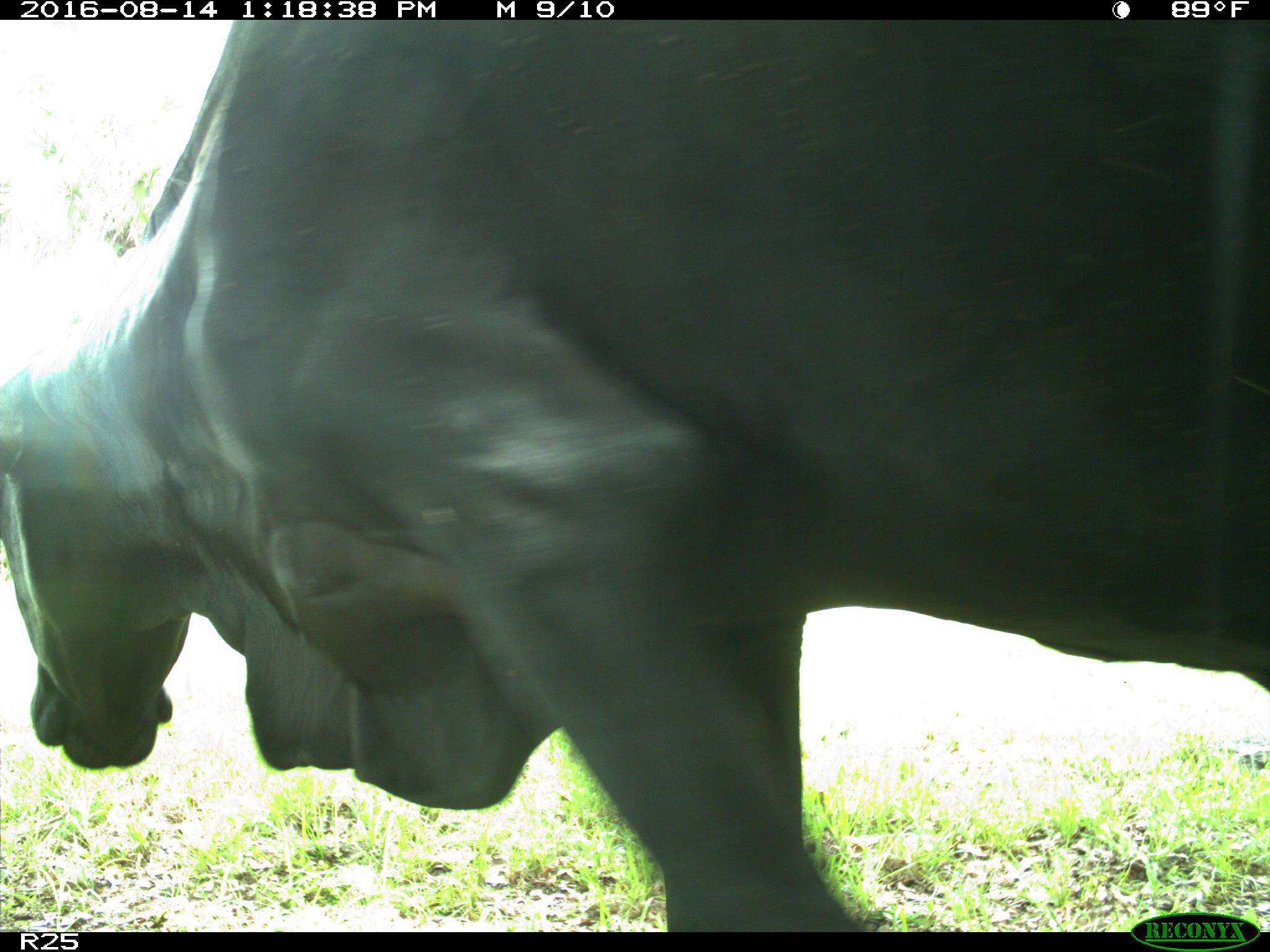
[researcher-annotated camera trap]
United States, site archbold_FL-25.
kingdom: Animalia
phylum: Chordata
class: Mammalia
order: Artiodactyla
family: Bovidae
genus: Bos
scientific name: Bos taurus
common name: domestic cow